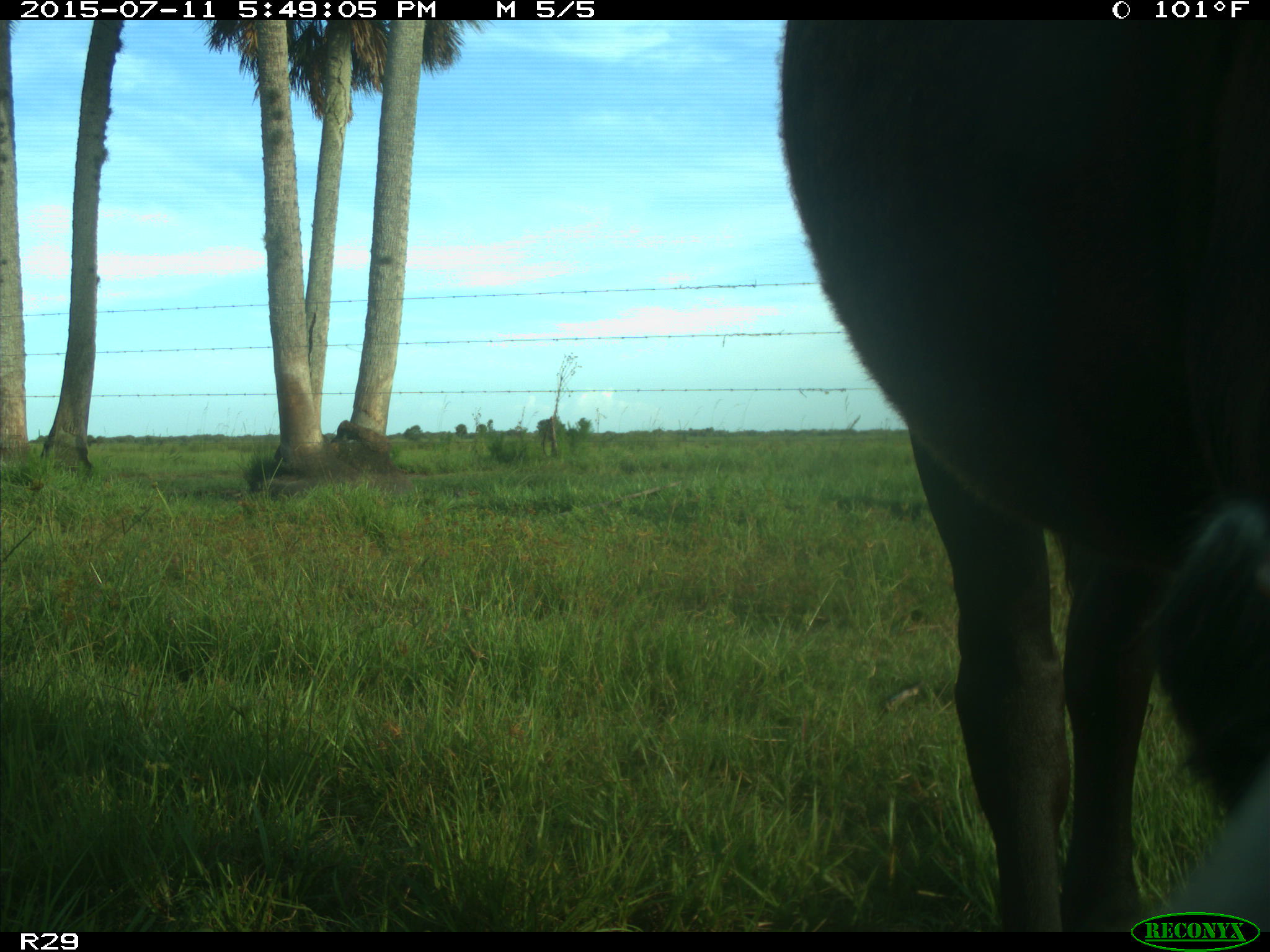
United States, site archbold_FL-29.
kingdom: Animalia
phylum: Chordata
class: Mammalia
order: Artiodactyla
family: Bovidae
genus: Bos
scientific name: Bos taurus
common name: domestic cow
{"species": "Bos taurus (domestic cow)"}